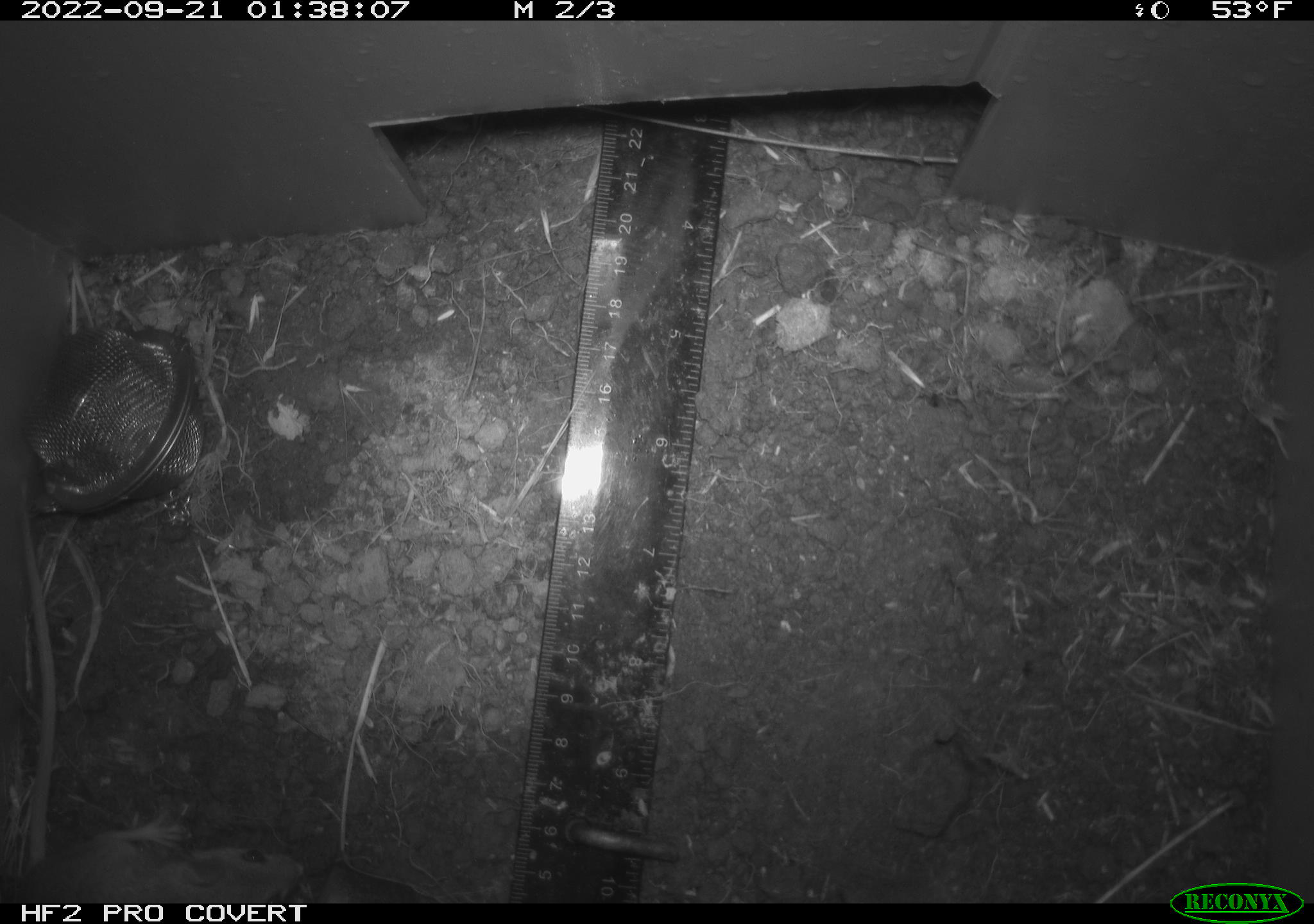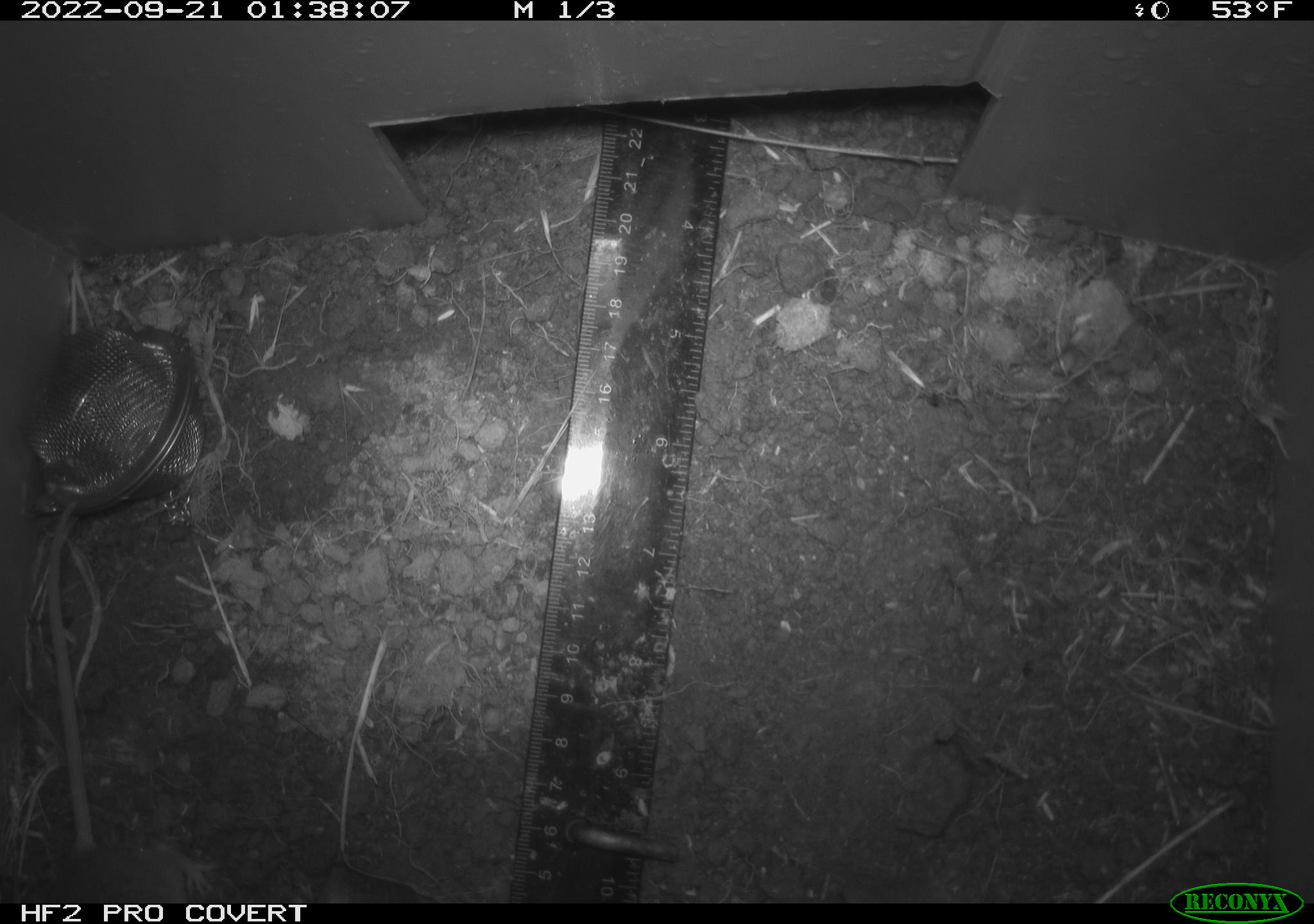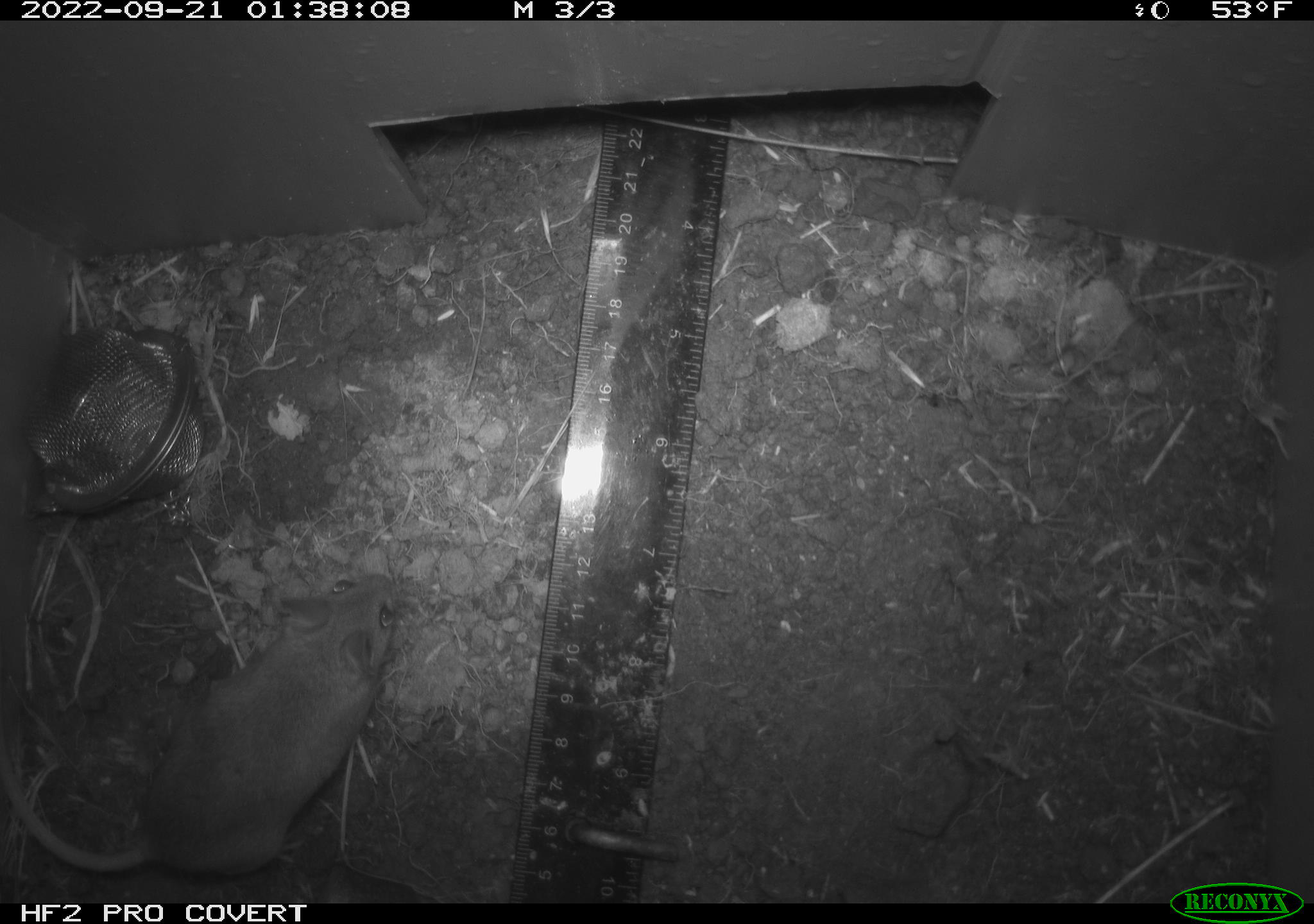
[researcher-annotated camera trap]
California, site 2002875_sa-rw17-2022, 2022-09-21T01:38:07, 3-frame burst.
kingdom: Animalia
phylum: Chordata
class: Mammalia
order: Rodentia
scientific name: Rodentia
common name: mouse species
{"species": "mouse species (Rodentia)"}